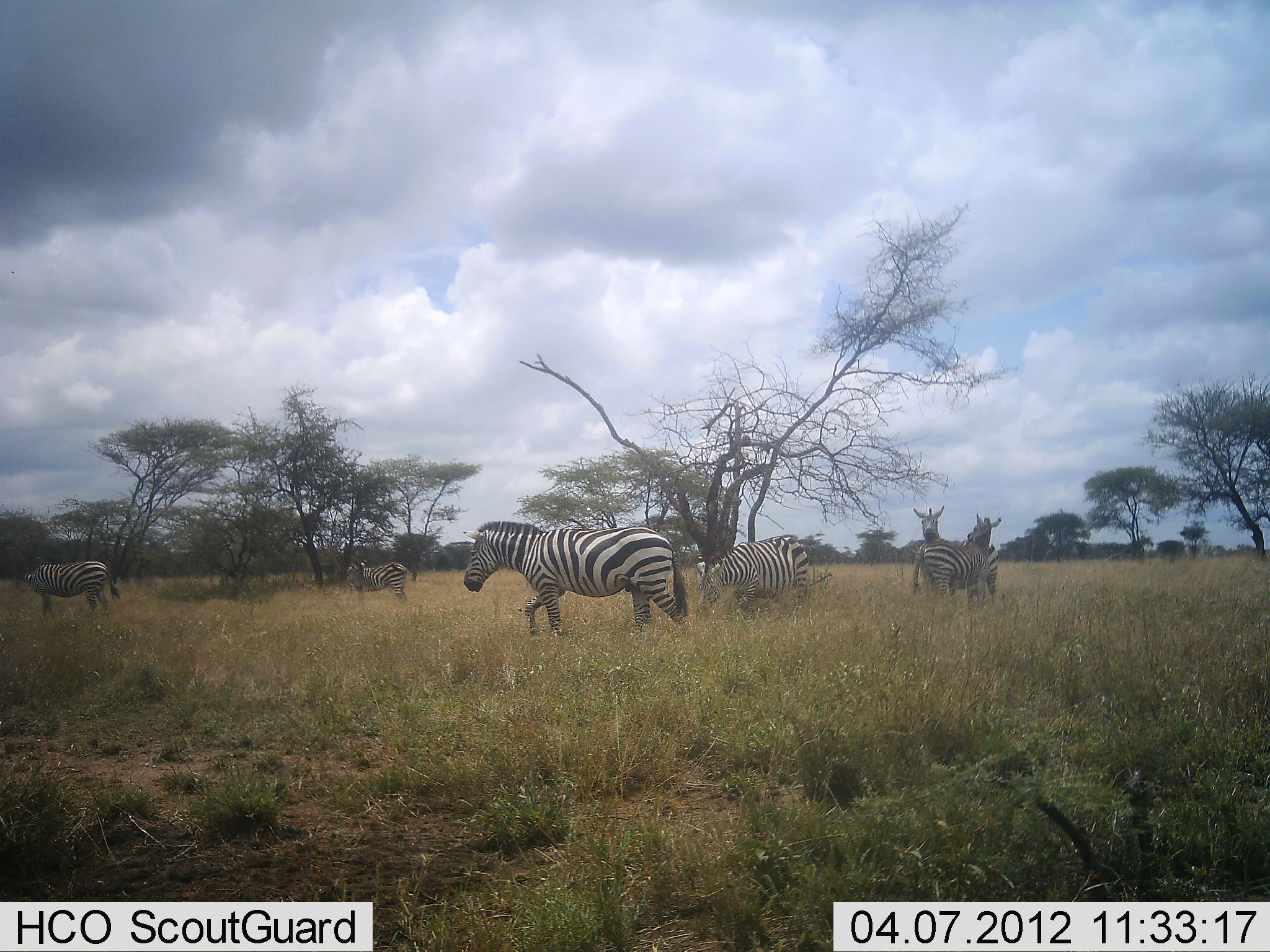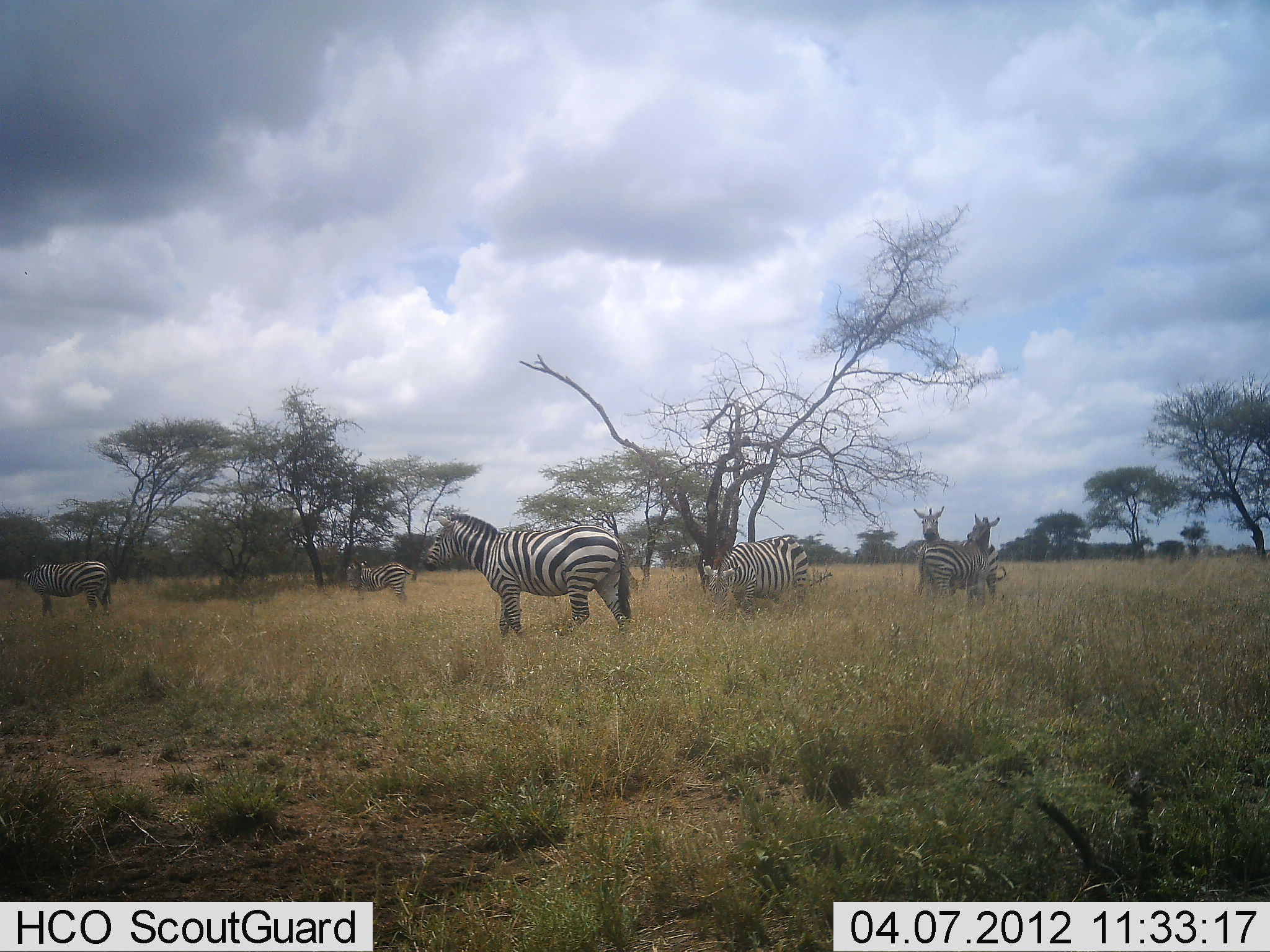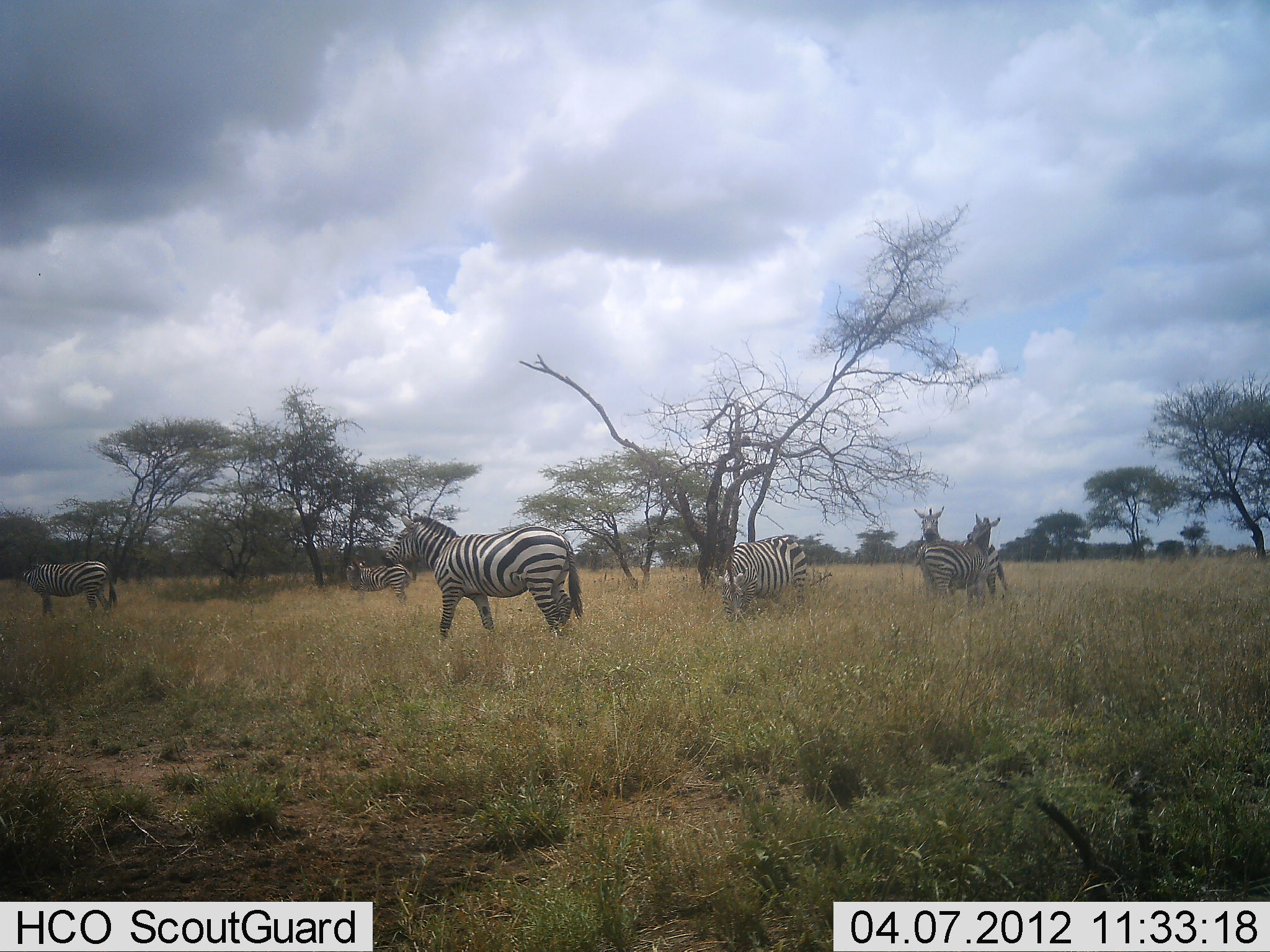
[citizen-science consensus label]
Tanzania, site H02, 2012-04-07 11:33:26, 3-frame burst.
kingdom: Animalia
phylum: Chordata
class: Mammalia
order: Perissodactyla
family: Equidae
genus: Equus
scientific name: Equus quagga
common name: plains zebra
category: zebra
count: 6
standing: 94%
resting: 6%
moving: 62%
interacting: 19%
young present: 0%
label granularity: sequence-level